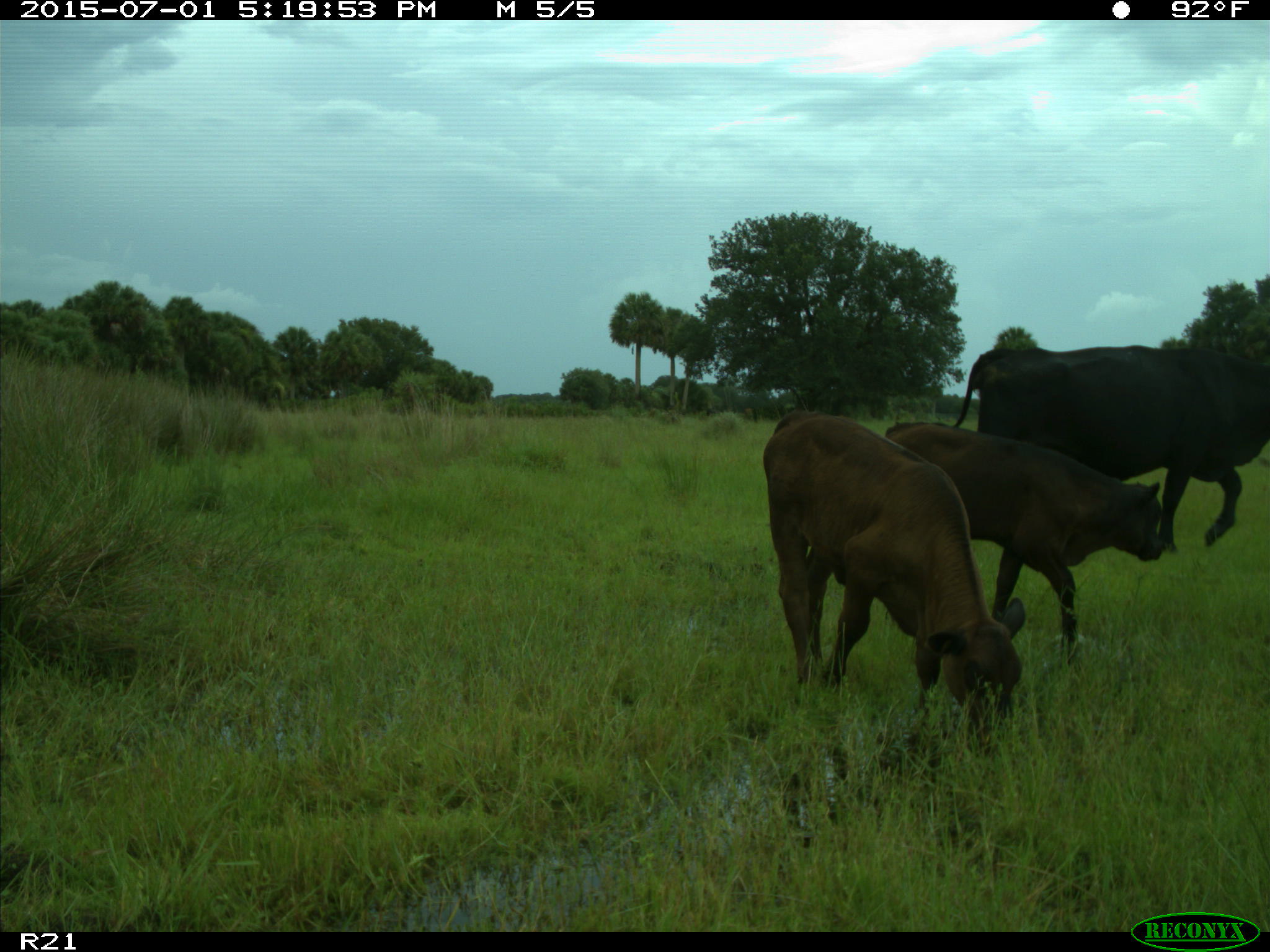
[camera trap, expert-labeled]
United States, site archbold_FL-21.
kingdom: Animalia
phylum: Chordata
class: Mammalia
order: Artiodactyla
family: Bovidae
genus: Bos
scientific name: Bos taurus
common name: domestic cow